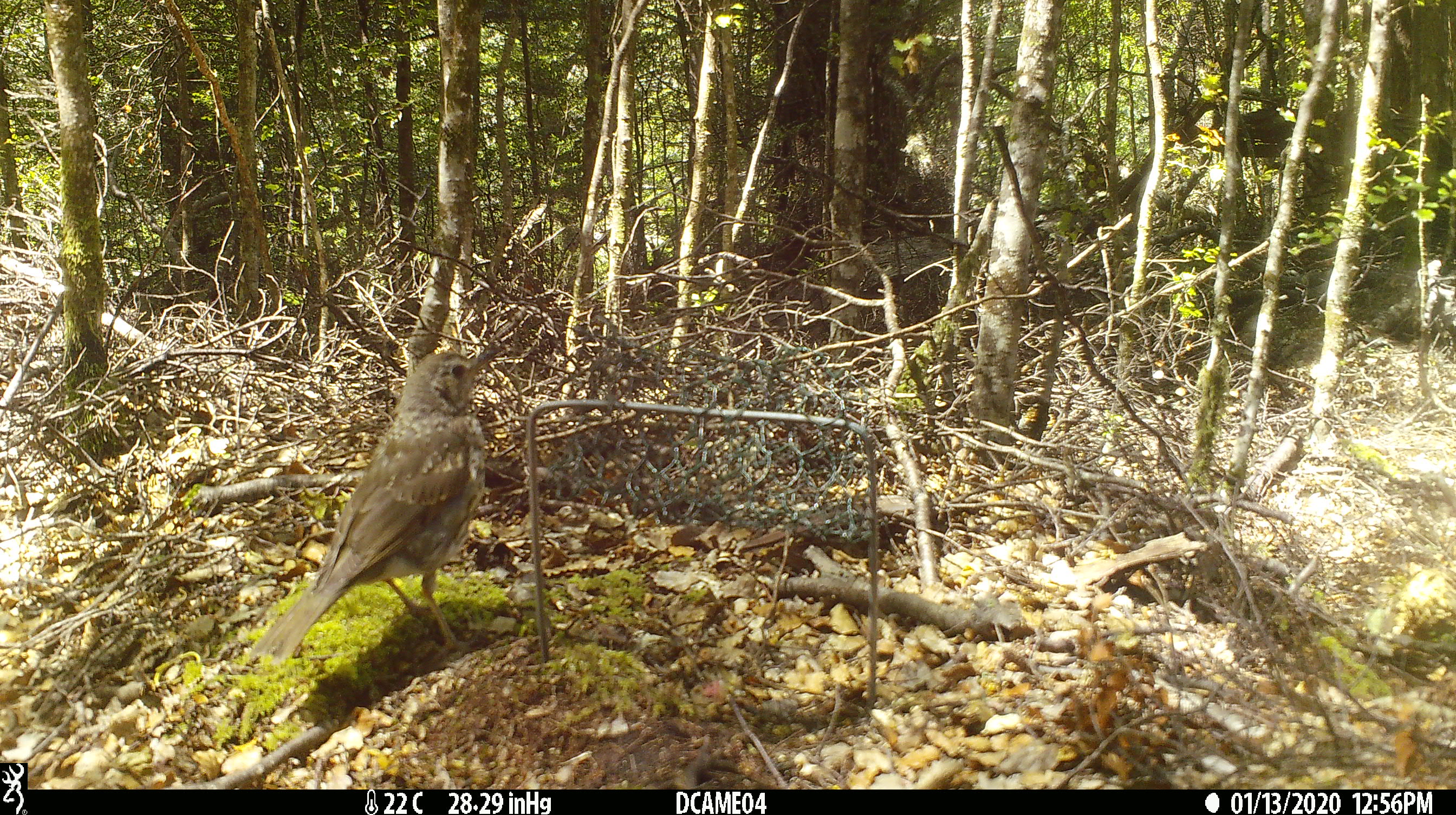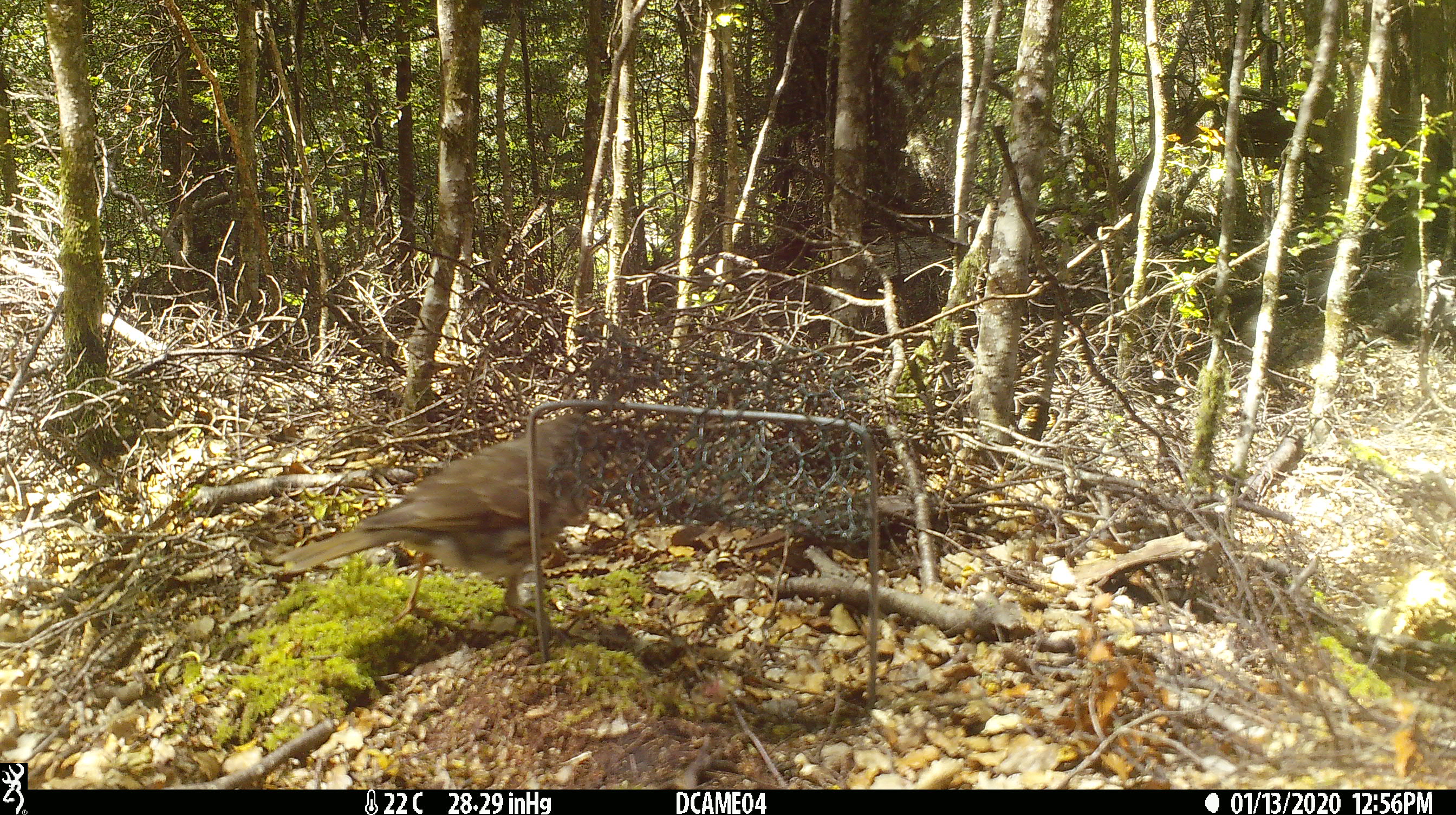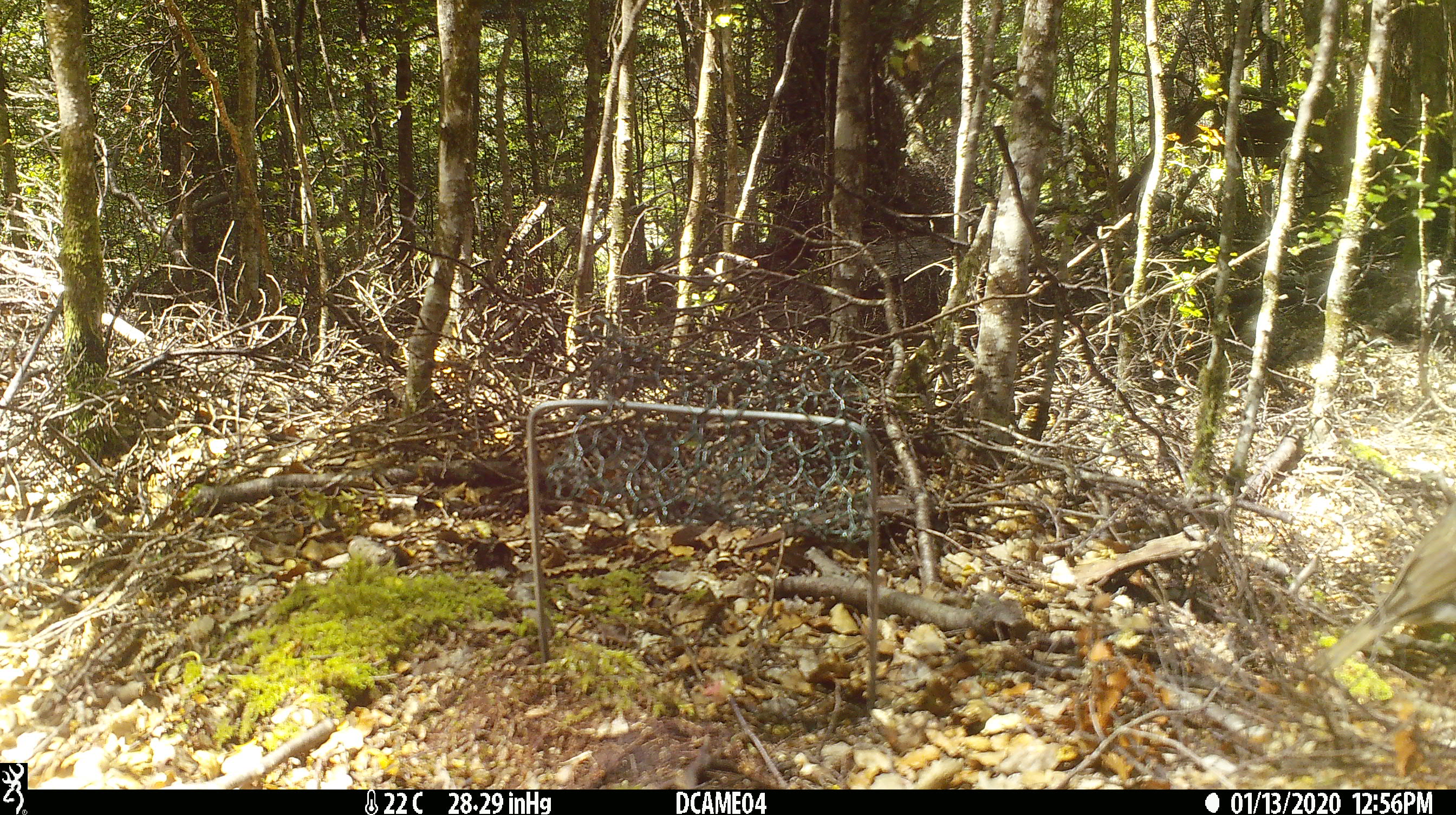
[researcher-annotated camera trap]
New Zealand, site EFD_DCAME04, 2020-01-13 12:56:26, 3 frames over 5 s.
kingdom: Animalia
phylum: Chordata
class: Aves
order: Passeriformes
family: Turdidae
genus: Turdus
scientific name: Turdus philomelos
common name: song thrush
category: thrush